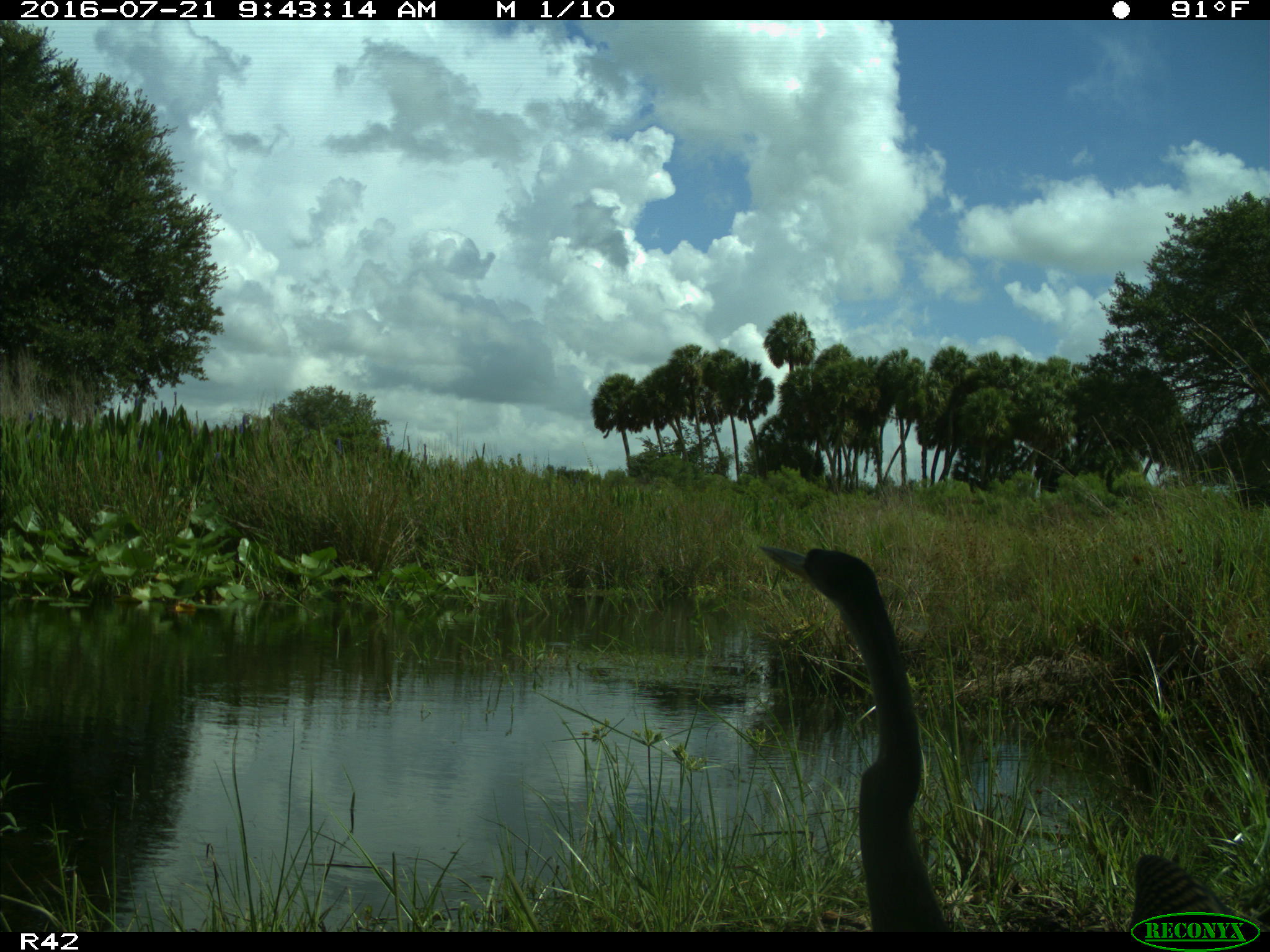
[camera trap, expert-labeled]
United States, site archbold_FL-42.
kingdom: Animalia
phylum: Chordata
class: Aves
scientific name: Aves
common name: birds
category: unidentified bird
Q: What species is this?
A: Unidentified bird (birds) (Aves).